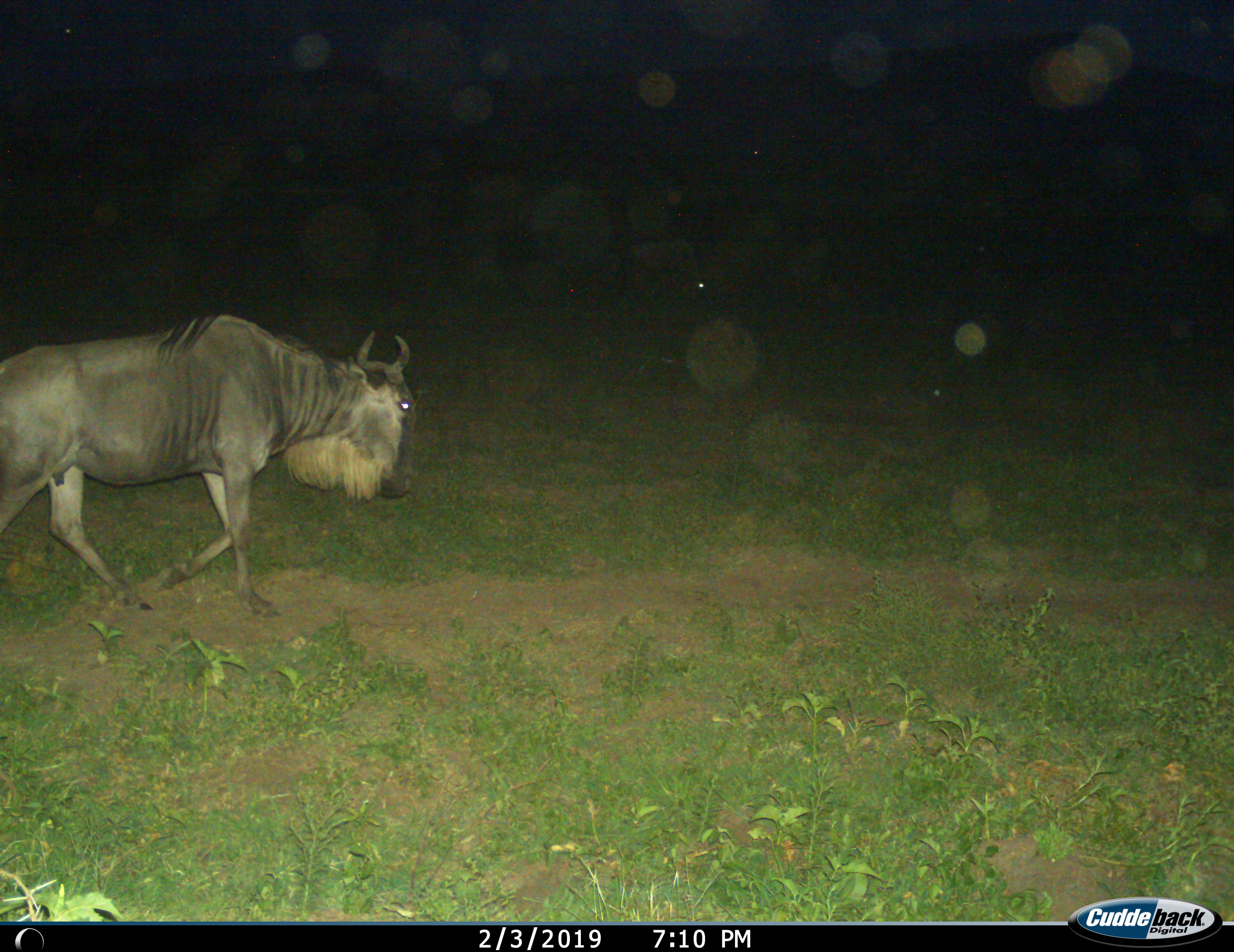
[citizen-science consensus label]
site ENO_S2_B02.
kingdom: Animalia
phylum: Chordata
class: Mammalia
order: Artiodactyla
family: Bovidae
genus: Connochaetes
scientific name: Connochaetes taurinus taurinus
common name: blue wildebeest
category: wildebeestblue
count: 1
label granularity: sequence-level